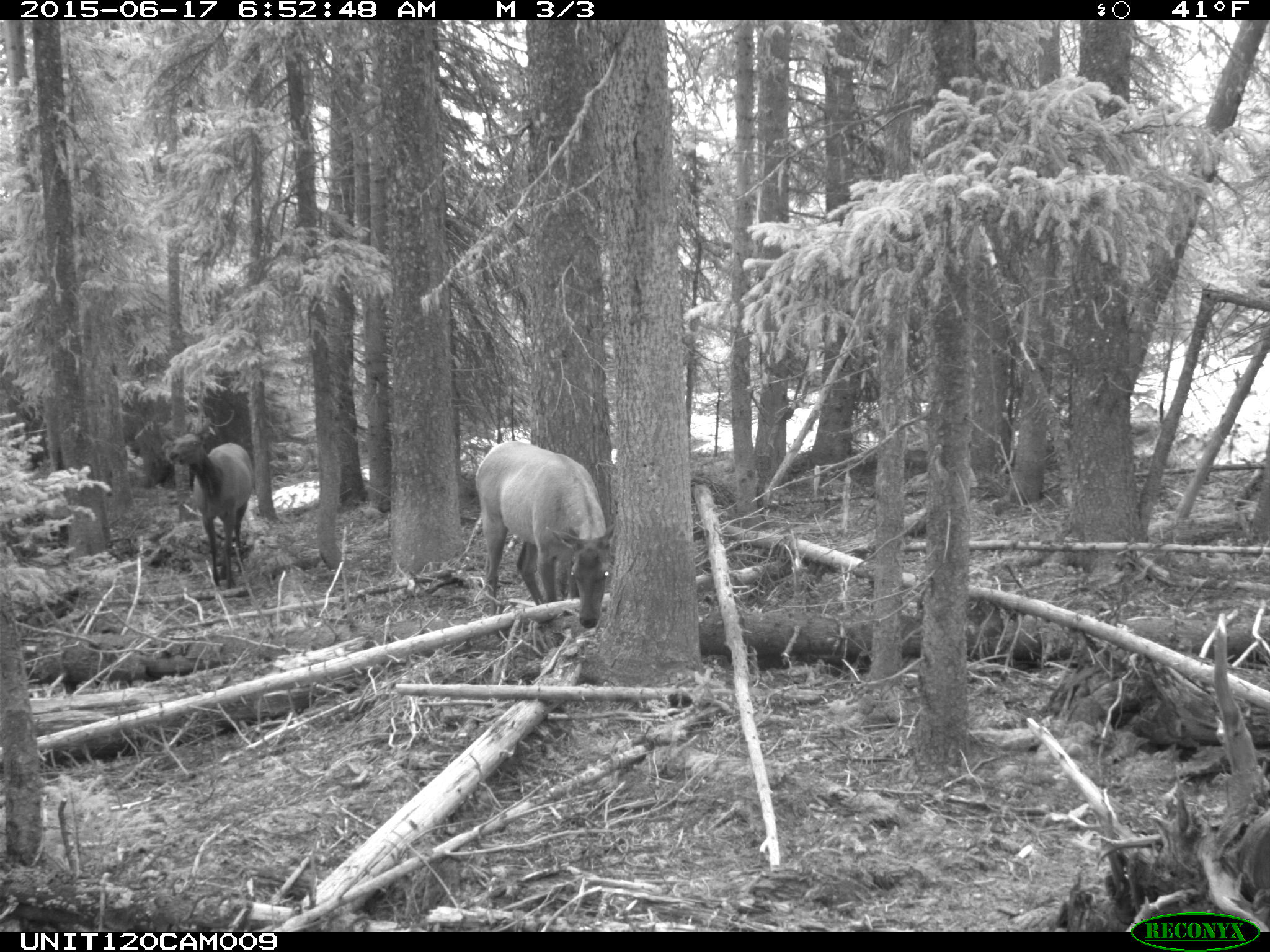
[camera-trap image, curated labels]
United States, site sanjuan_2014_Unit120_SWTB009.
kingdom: Animalia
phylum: Chordata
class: Mammalia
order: Artiodactyla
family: Cervidae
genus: Cervus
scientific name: Cervus elaphus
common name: red deer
Cervus elaphus (red deer).